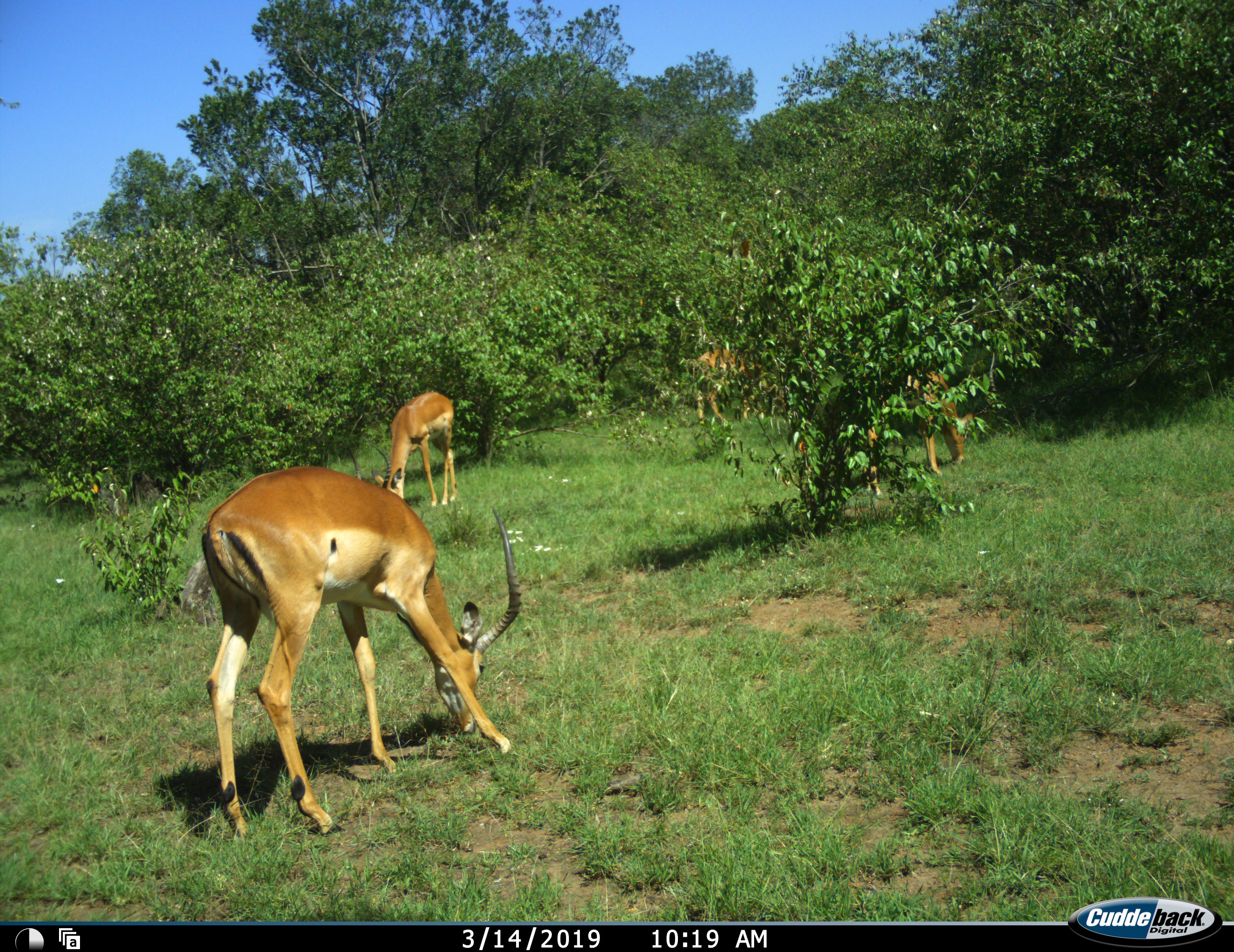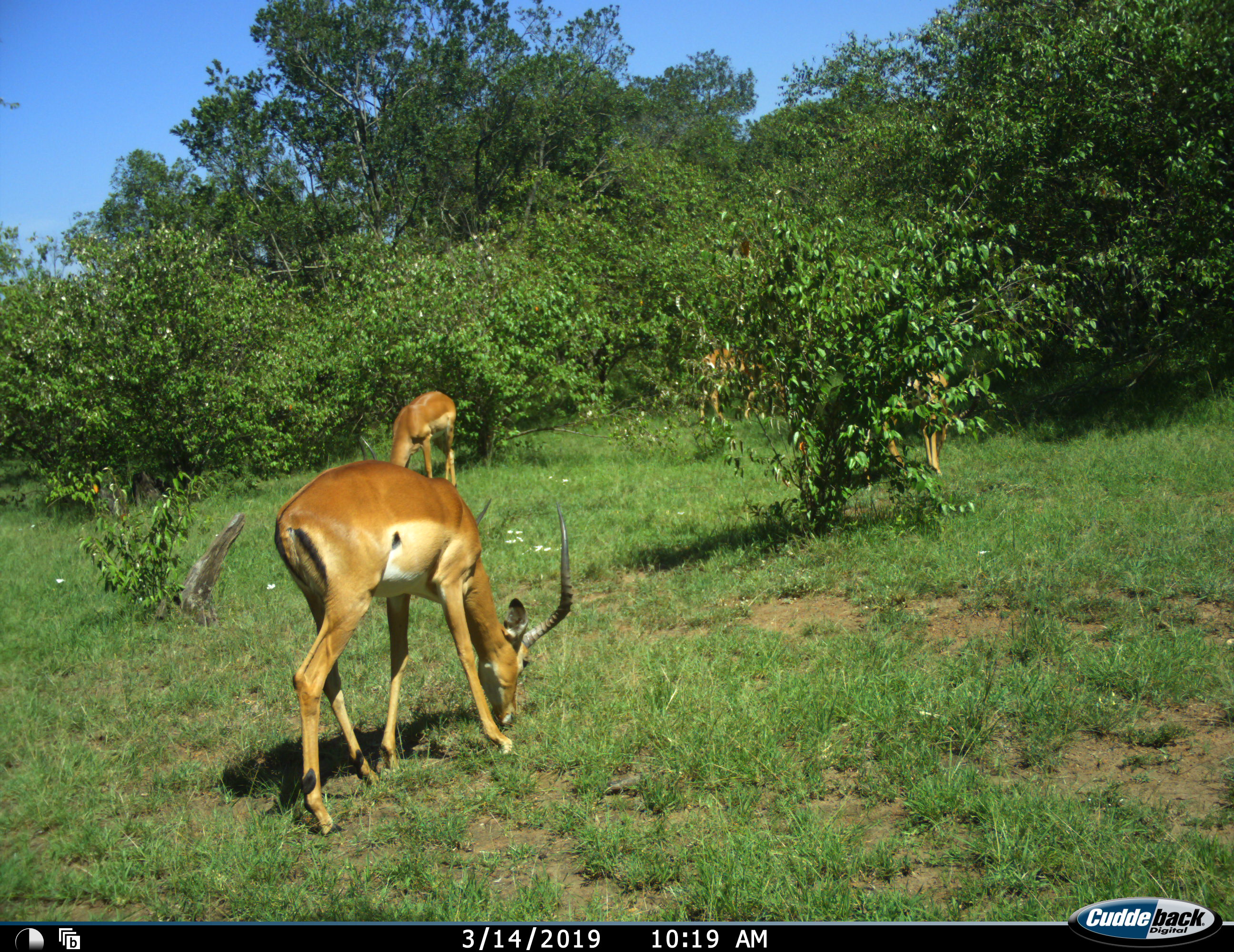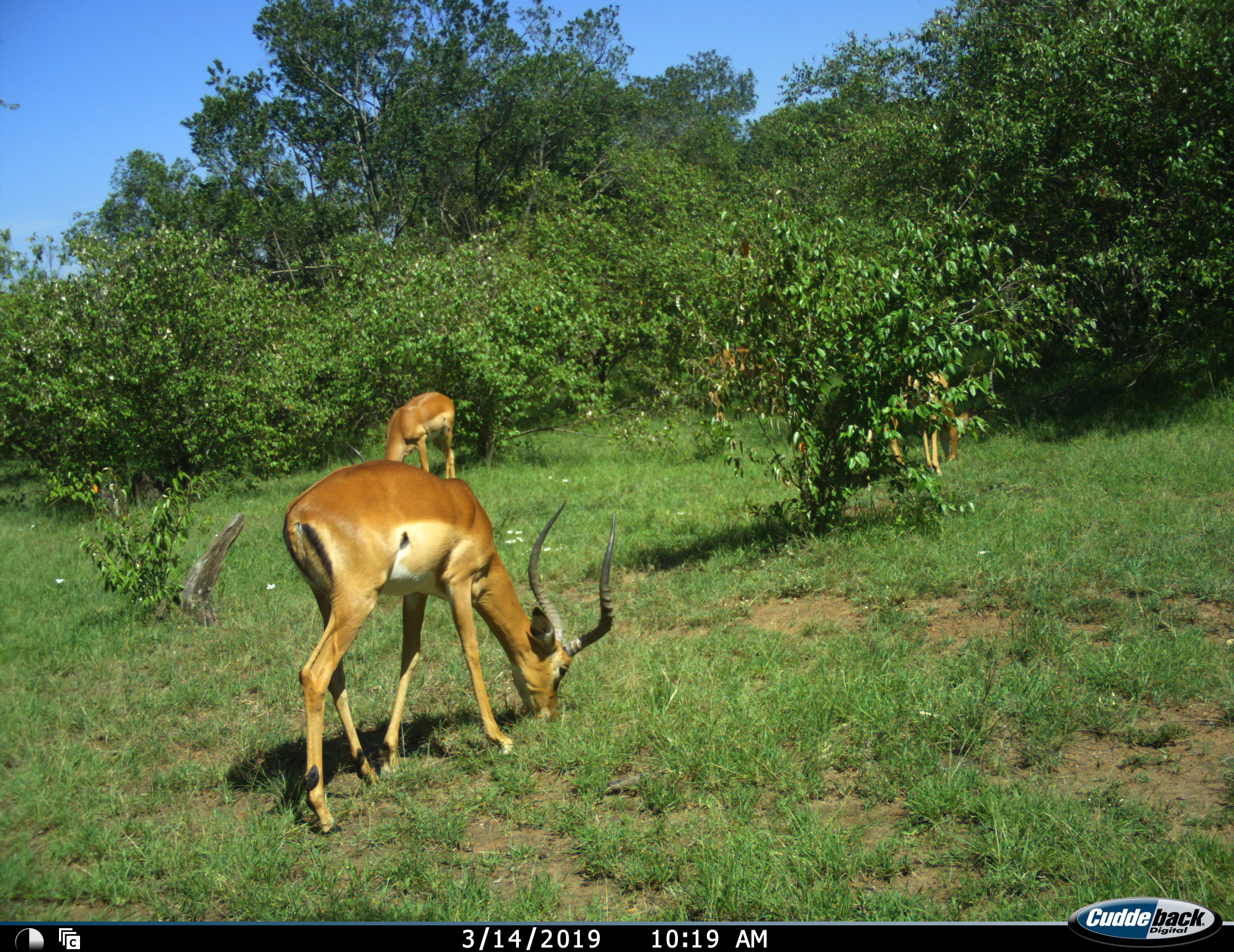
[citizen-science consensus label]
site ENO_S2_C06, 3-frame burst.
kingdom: Animalia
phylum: Chordata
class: Mammalia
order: Artiodactyla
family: Bovidae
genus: Aepyceros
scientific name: Aepyceros melampus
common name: impala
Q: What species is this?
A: Impala (Aepyceros melampus).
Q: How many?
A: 4.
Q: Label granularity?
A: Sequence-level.